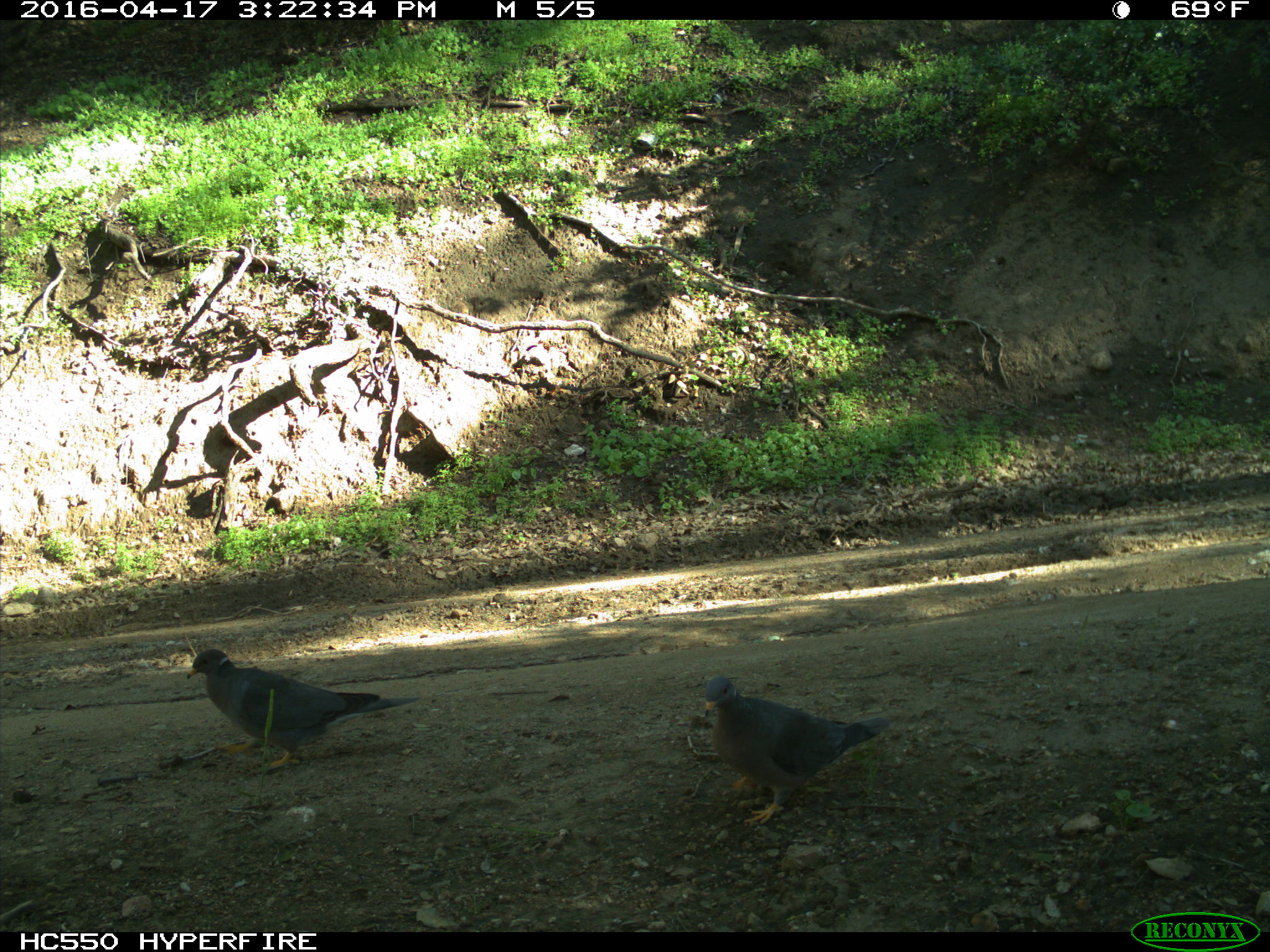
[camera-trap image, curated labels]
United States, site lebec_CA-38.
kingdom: Animalia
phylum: Chordata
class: Aves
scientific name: Aves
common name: birds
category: unidentified bird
Unidentified bird (birds) (Aves).